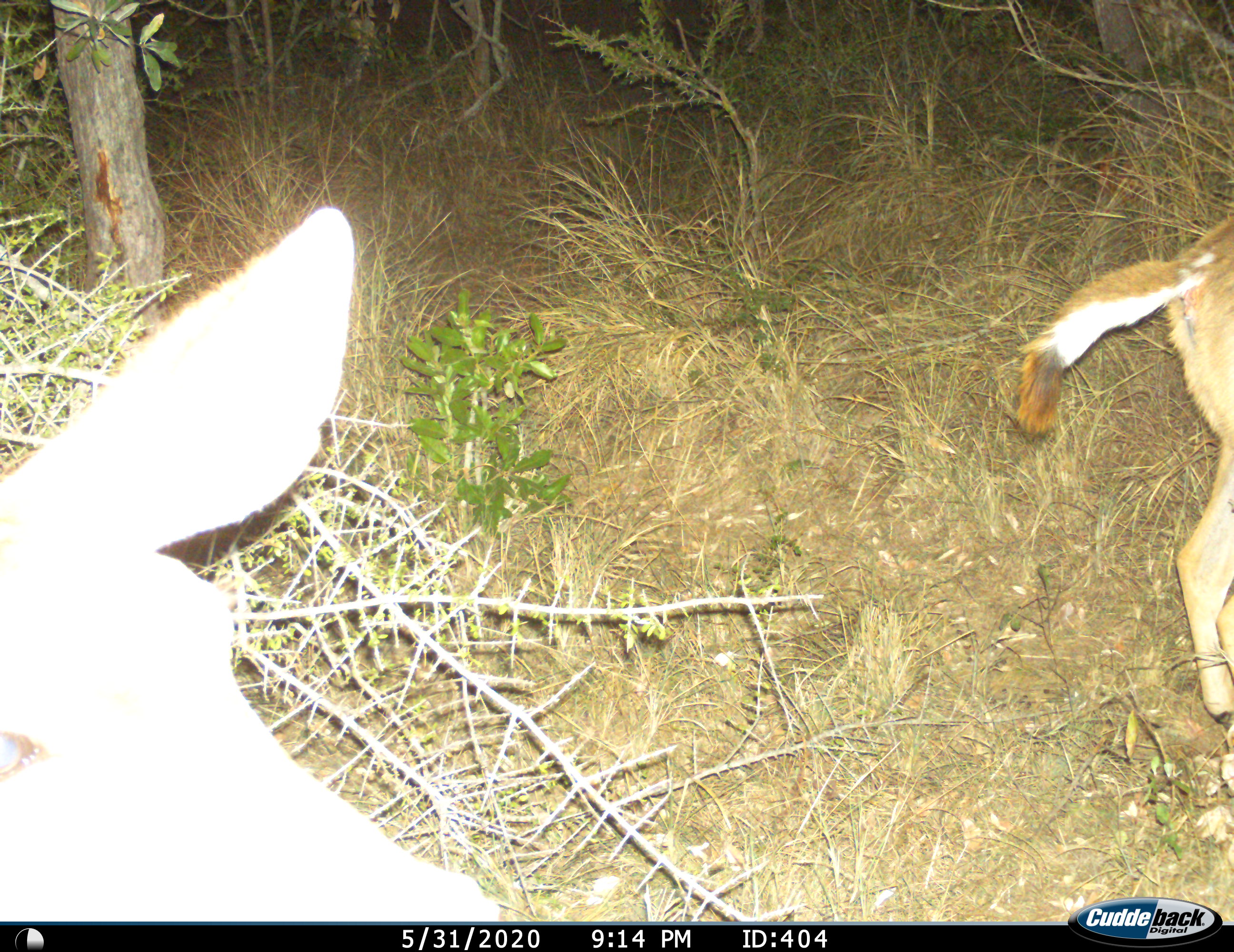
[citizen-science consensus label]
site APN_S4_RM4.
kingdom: Animalia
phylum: Chordata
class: Mammalia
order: Artiodactyla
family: Bovidae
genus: Aepyceros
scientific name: Aepyceros melampus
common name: impala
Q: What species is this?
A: Impala (Aepyceros melampus).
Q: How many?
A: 2.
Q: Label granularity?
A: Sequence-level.